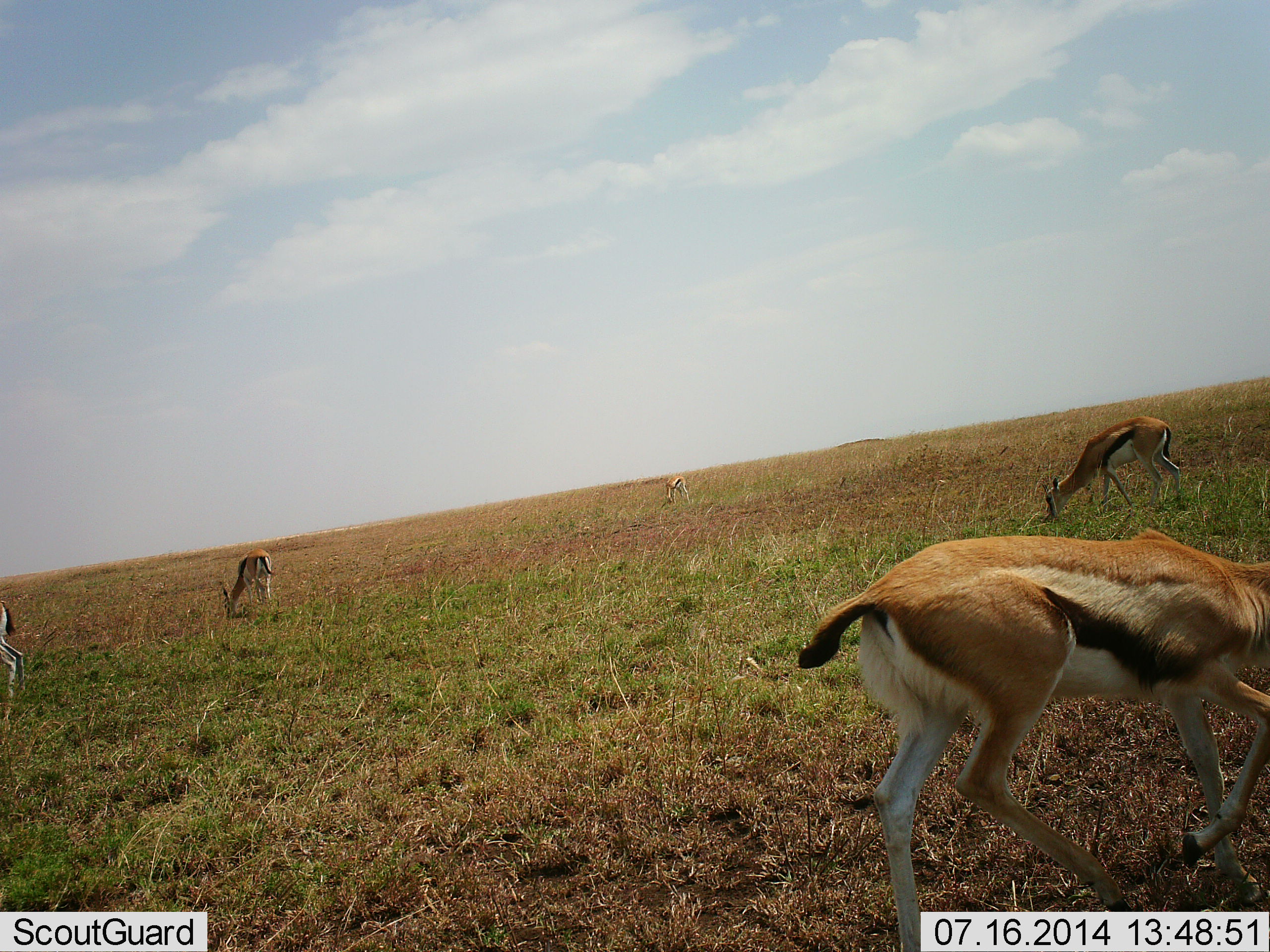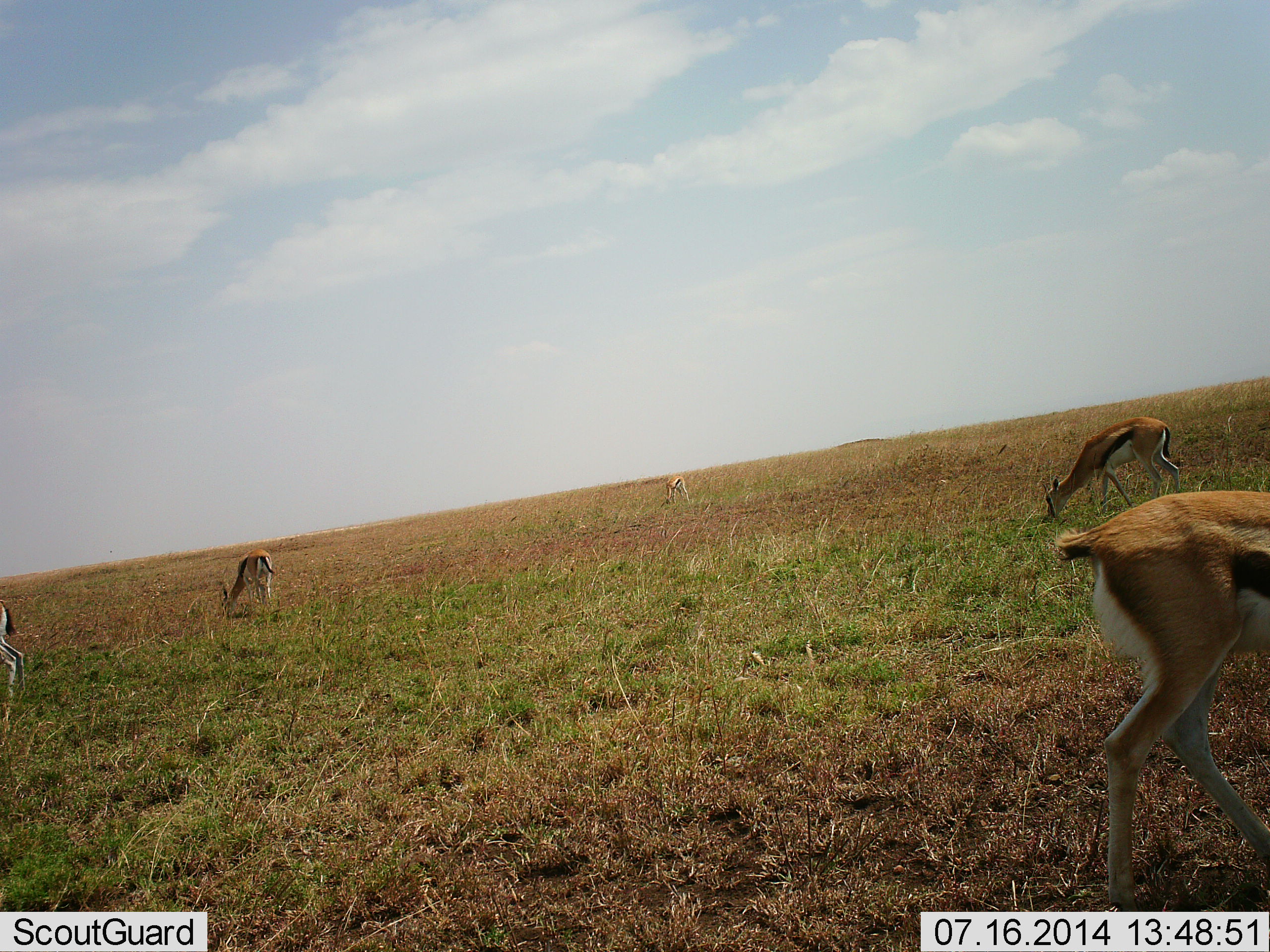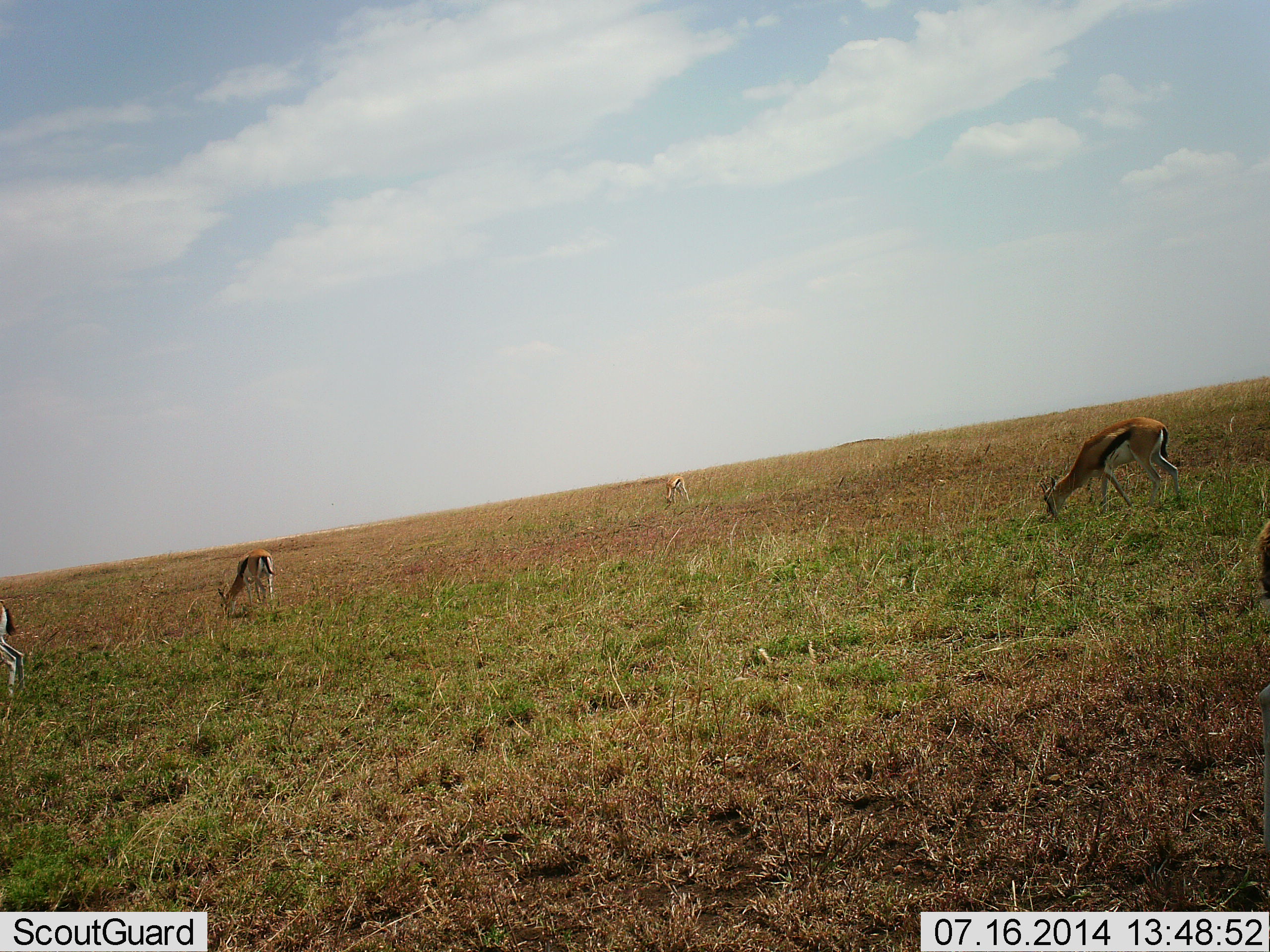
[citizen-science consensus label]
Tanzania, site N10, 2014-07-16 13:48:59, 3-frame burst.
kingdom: Animalia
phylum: Chordata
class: Mammalia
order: Artiodactyla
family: Bovidae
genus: Eudorcas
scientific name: Eudorcas thomsonii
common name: thomson's gazelle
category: gazellethomsons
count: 4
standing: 0%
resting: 0%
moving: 60%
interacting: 0%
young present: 0%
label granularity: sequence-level